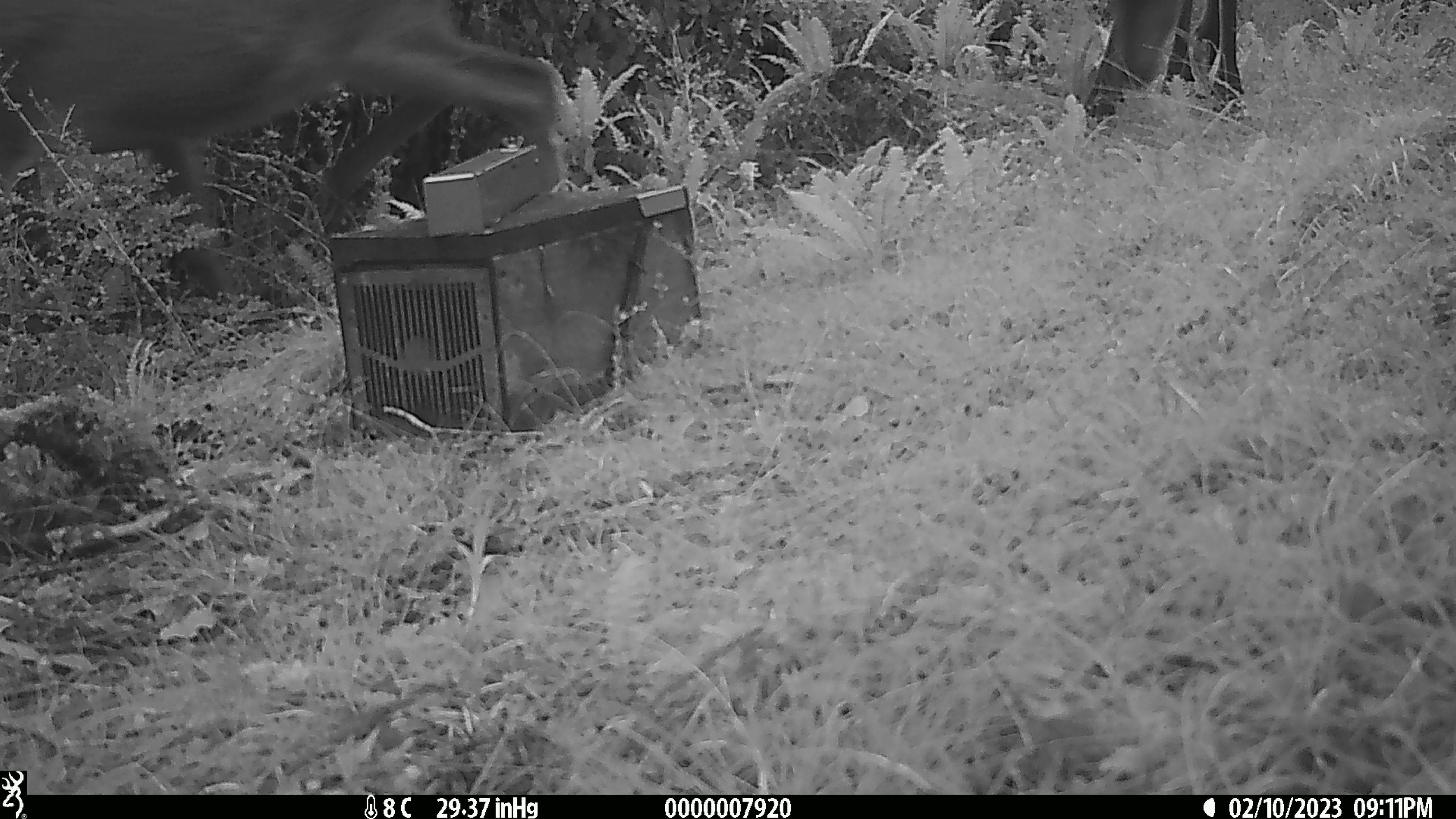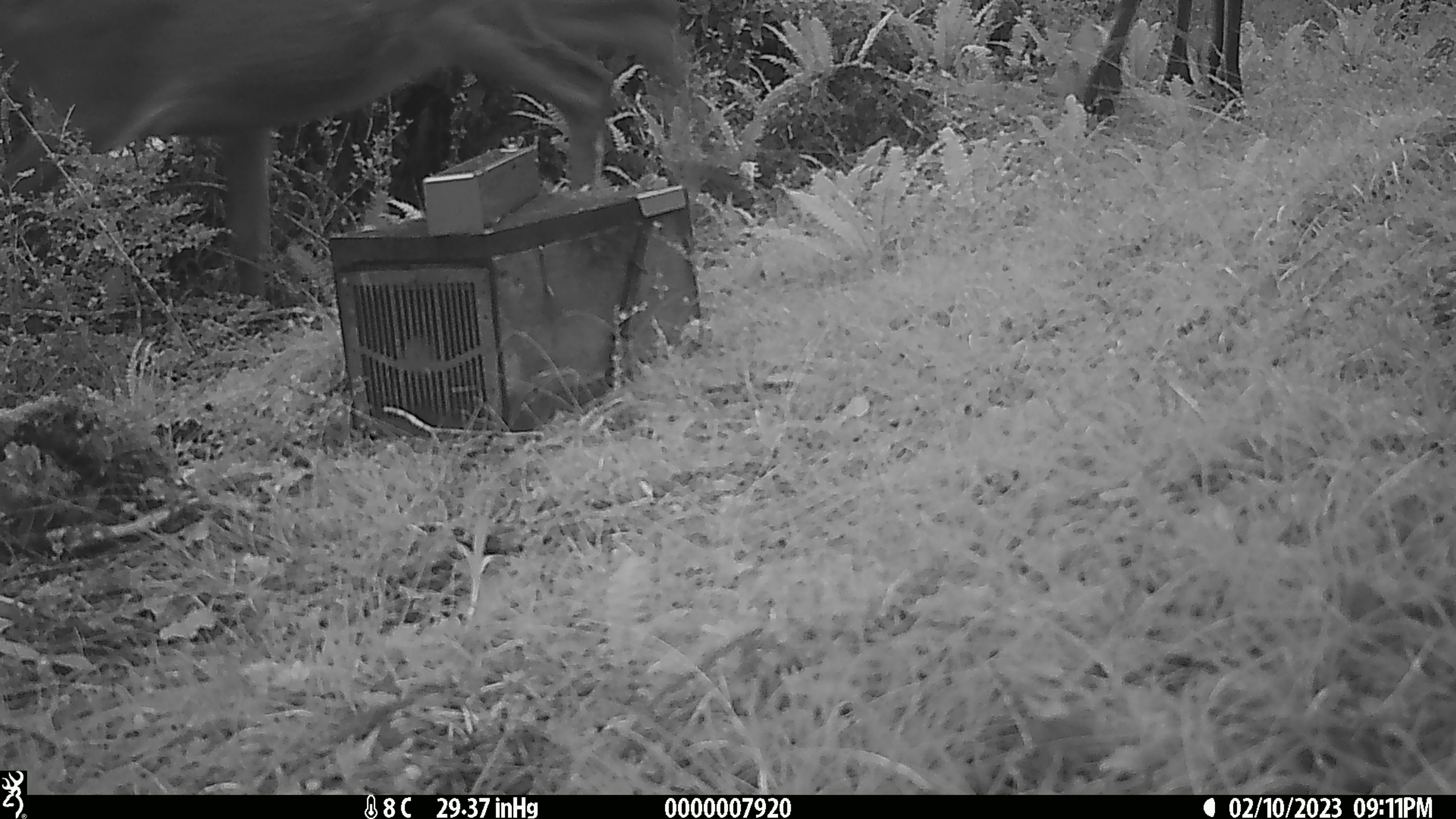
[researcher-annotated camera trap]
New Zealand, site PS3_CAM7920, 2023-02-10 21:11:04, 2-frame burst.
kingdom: Animalia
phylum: Chordata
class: Mammalia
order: Artiodactyla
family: Cervidae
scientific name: Cervidae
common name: deer